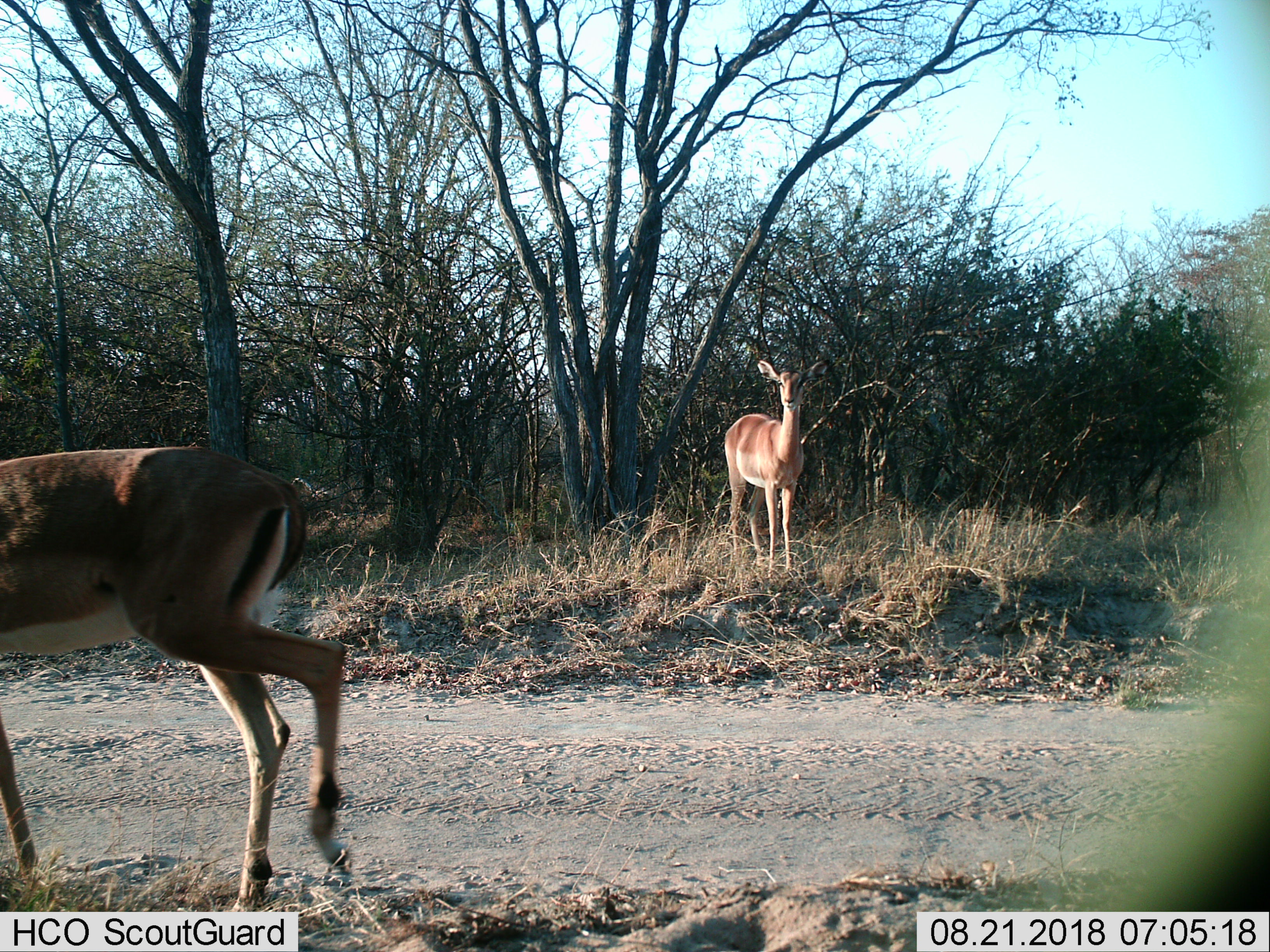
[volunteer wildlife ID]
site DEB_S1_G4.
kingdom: Animalia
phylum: Chordata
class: Mammalia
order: Artiodactyla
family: Bovidae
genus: Aepyceros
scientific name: Aepyceros melampus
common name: impala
Impala (Aepyceros melampus), count 2. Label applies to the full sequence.